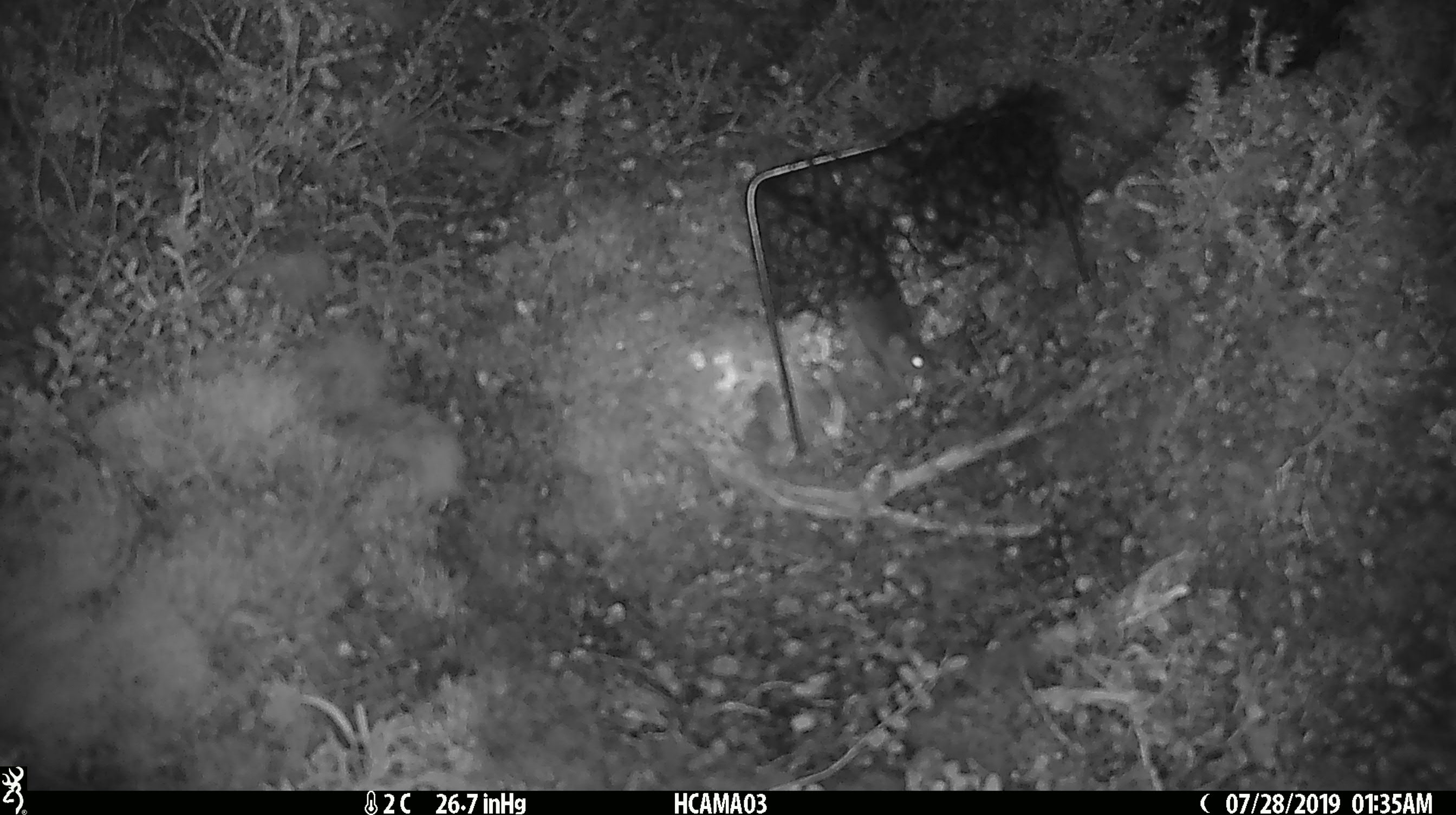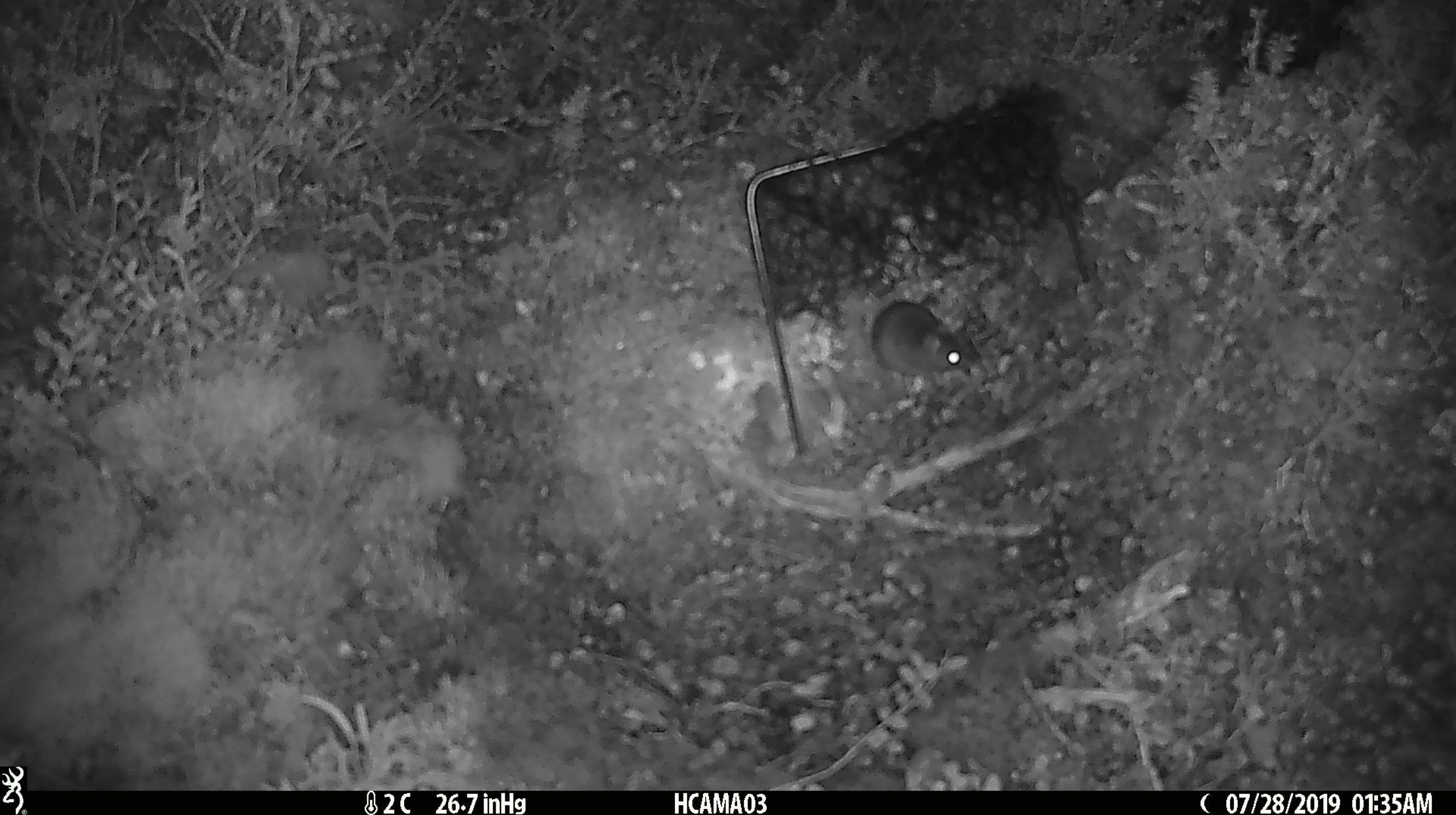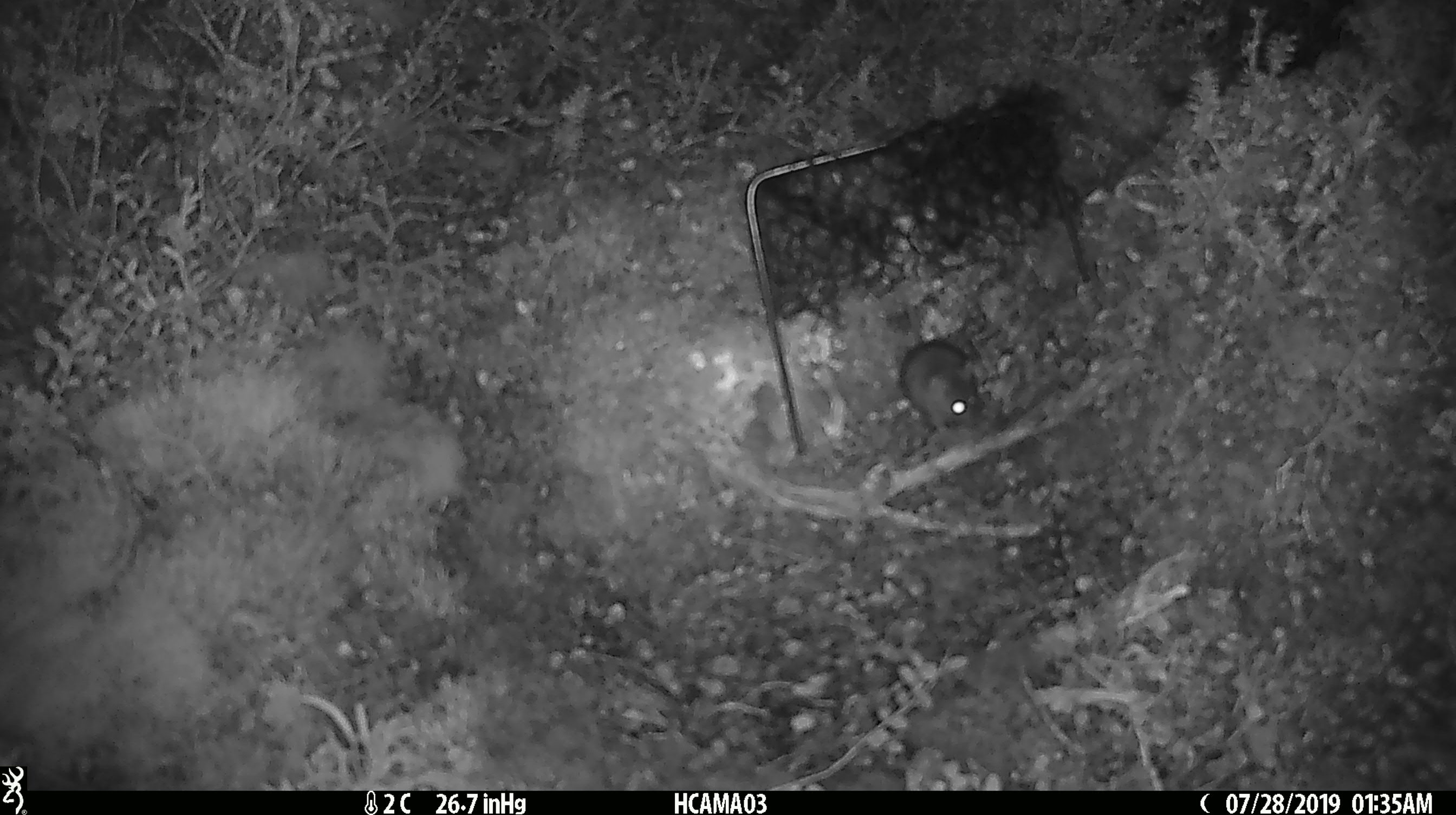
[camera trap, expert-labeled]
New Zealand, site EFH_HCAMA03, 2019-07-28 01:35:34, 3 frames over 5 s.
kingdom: Animalia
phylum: Chordata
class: Mammalia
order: Rodentia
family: Muridae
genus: Mus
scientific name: Mus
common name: mouse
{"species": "mouse (Mus)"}